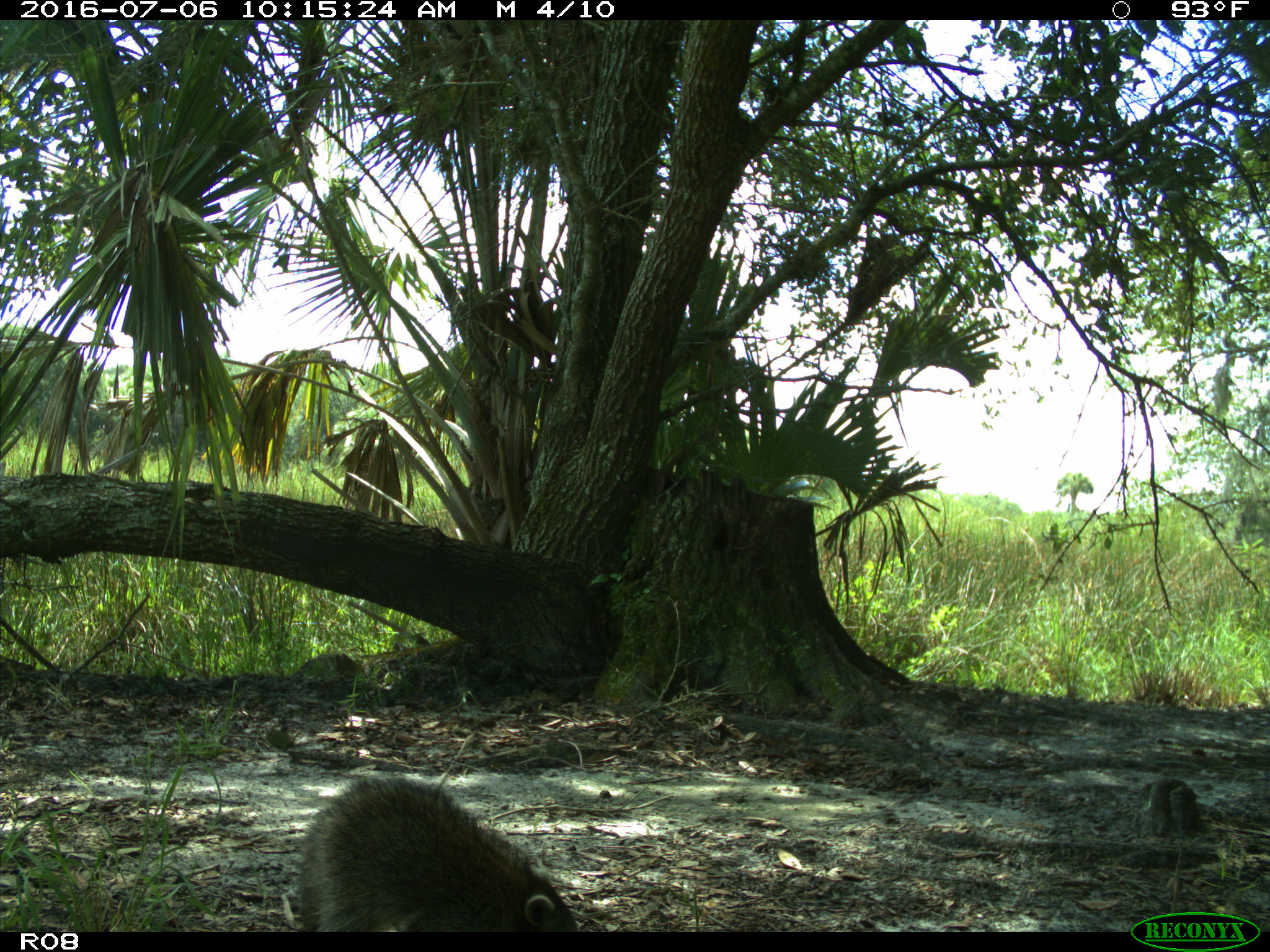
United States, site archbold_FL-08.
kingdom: Animalia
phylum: Chordata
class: Mammalia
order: Carnivora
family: Procyonidae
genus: Procyon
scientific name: Procyon lotor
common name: common raccoon